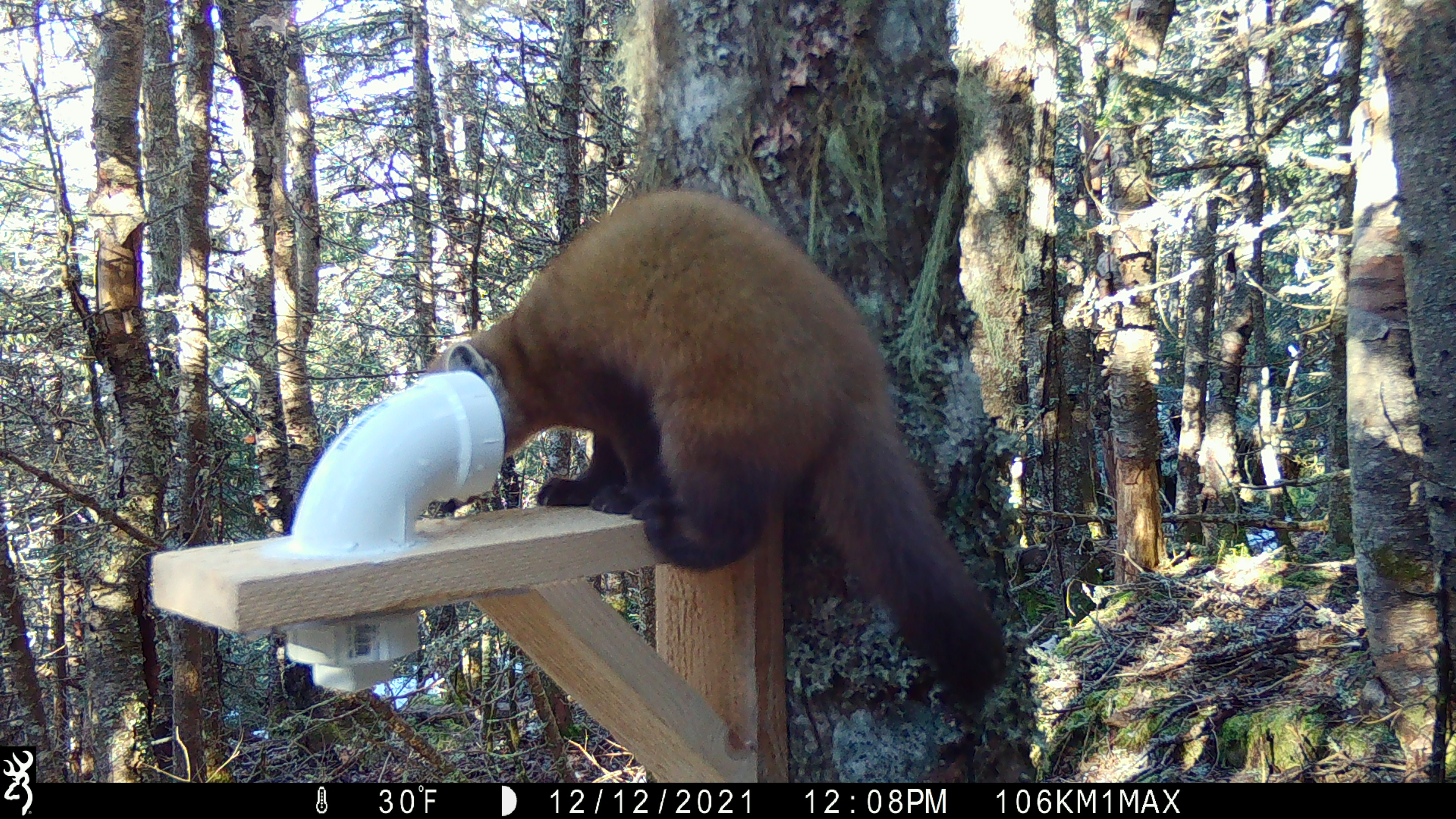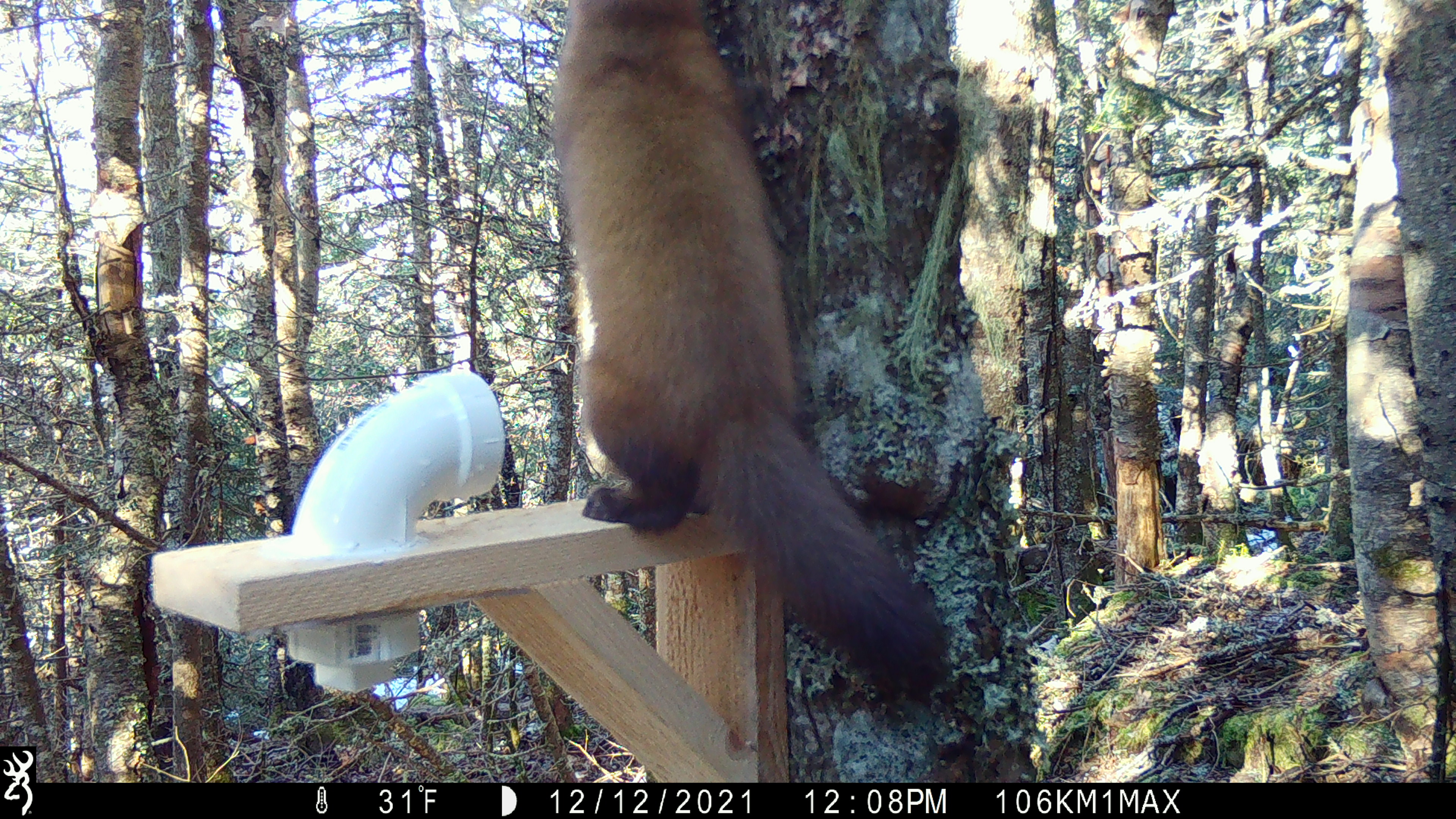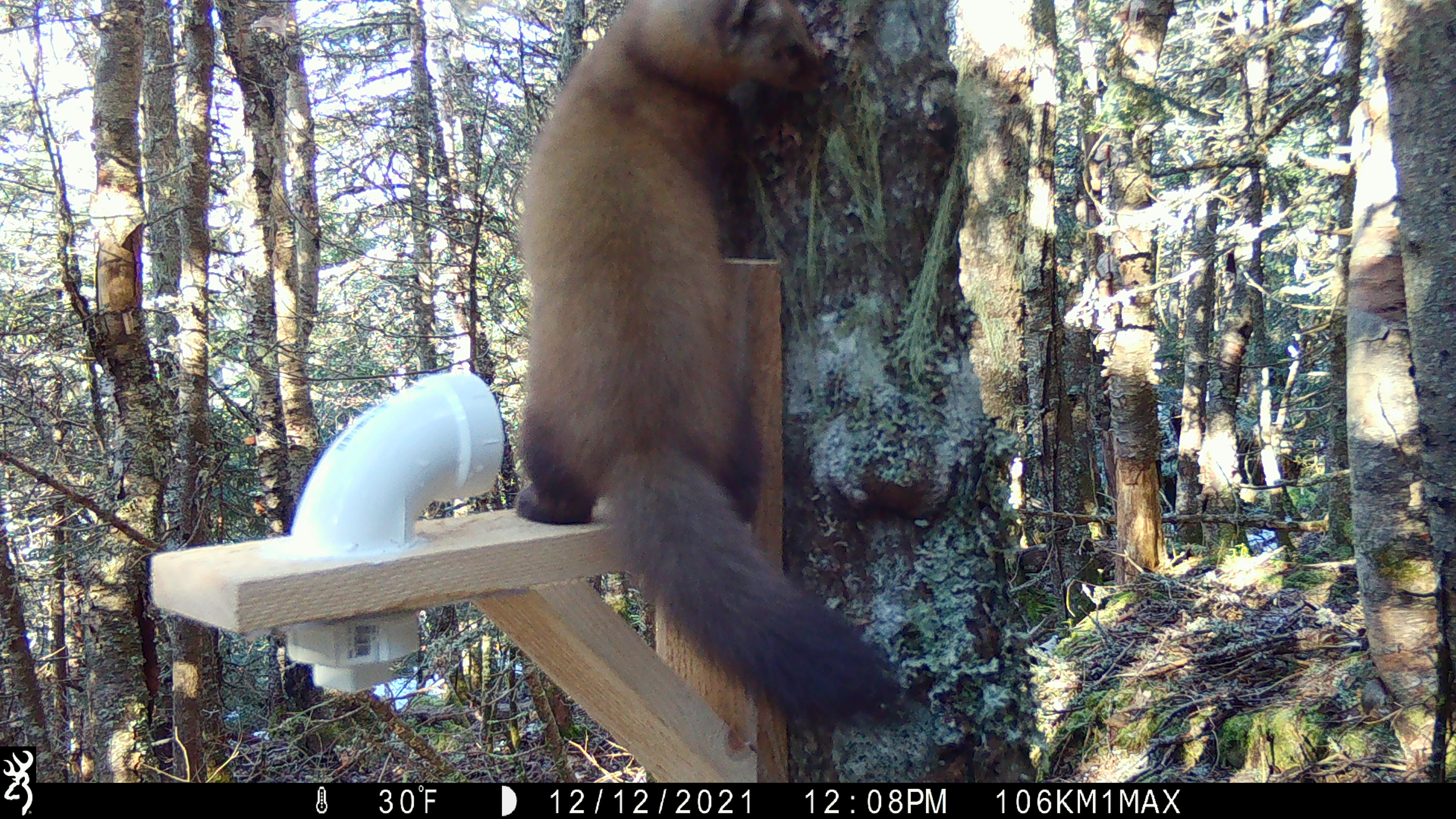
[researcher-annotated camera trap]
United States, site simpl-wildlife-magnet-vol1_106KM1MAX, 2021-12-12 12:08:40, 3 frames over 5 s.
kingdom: Animalia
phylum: Chordata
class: Mammalia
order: Carnivora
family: Mustelidae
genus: Martes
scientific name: Martes americana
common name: american marten